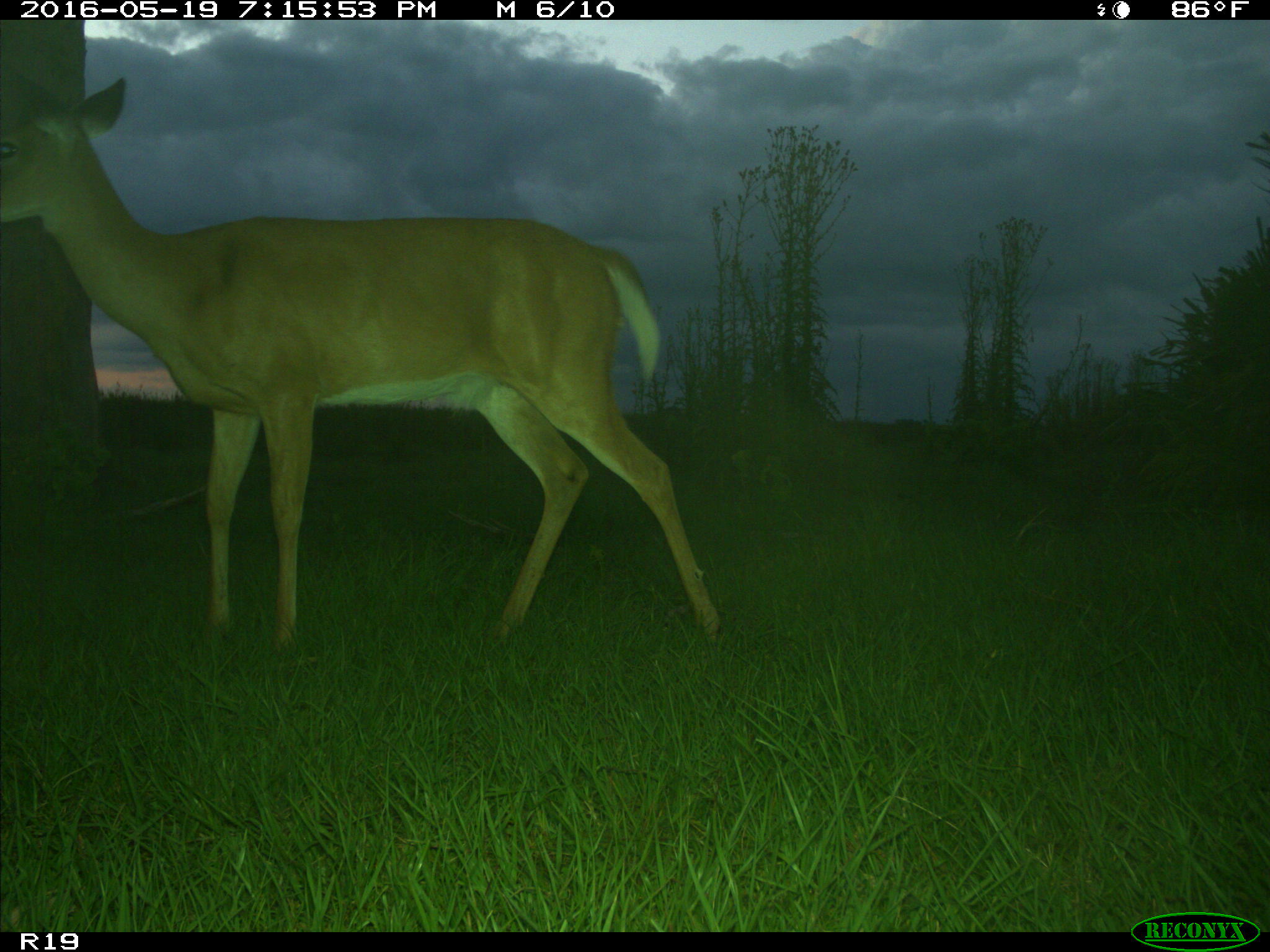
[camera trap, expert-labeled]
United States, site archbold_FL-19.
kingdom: Animalia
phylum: Chordata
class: Mammalia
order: Artiodactyla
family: Cervidae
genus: Odocoileus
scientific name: Odocoileus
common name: deer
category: unidentified deer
Unidentified deer (deer) (Odocoileus).